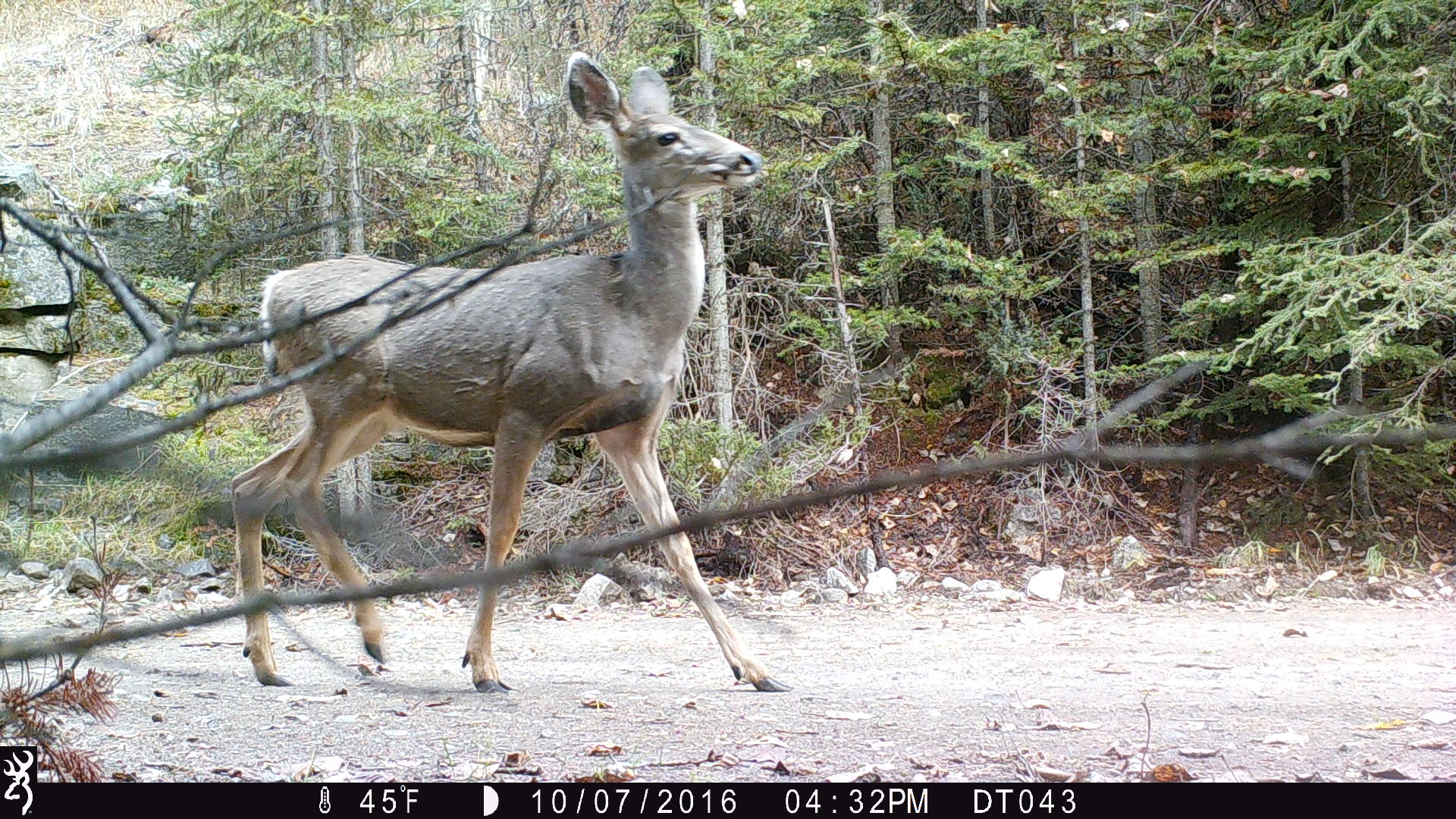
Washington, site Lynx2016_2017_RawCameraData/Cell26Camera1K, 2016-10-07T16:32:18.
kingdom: Animalia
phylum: Chordata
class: Mammalia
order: Artiodactyla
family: Cervidae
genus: Odocoileus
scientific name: Odocoileus hemionus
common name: mule deer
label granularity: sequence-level